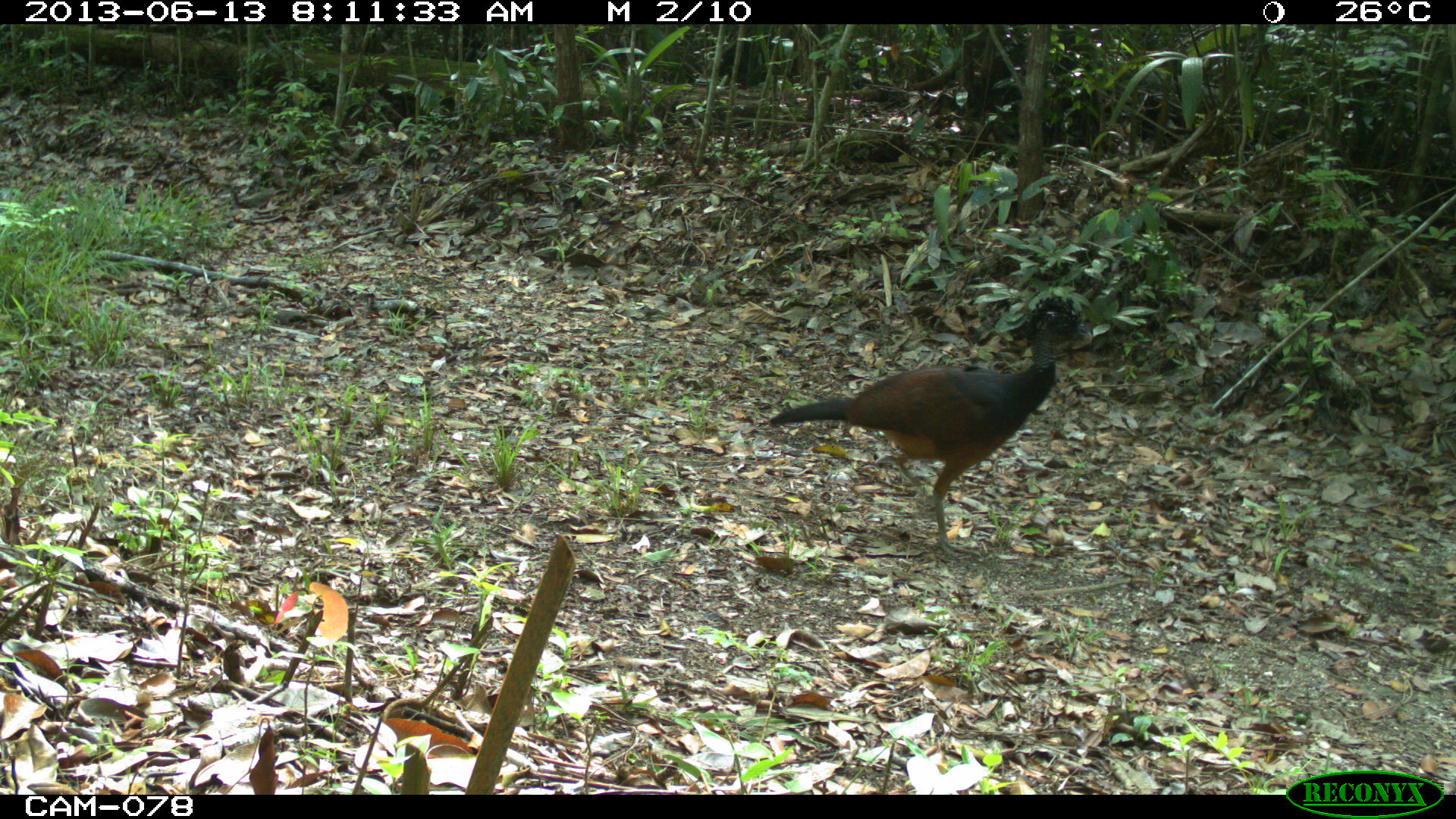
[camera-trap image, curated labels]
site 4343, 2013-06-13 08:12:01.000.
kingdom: Animalia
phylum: Chordata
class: Aves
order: Galliformes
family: Cracidae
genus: Crax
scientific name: Crax rubra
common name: great curassow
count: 1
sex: female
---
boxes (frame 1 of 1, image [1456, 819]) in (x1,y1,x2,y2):
crax rubra: (769,290,1093,563)